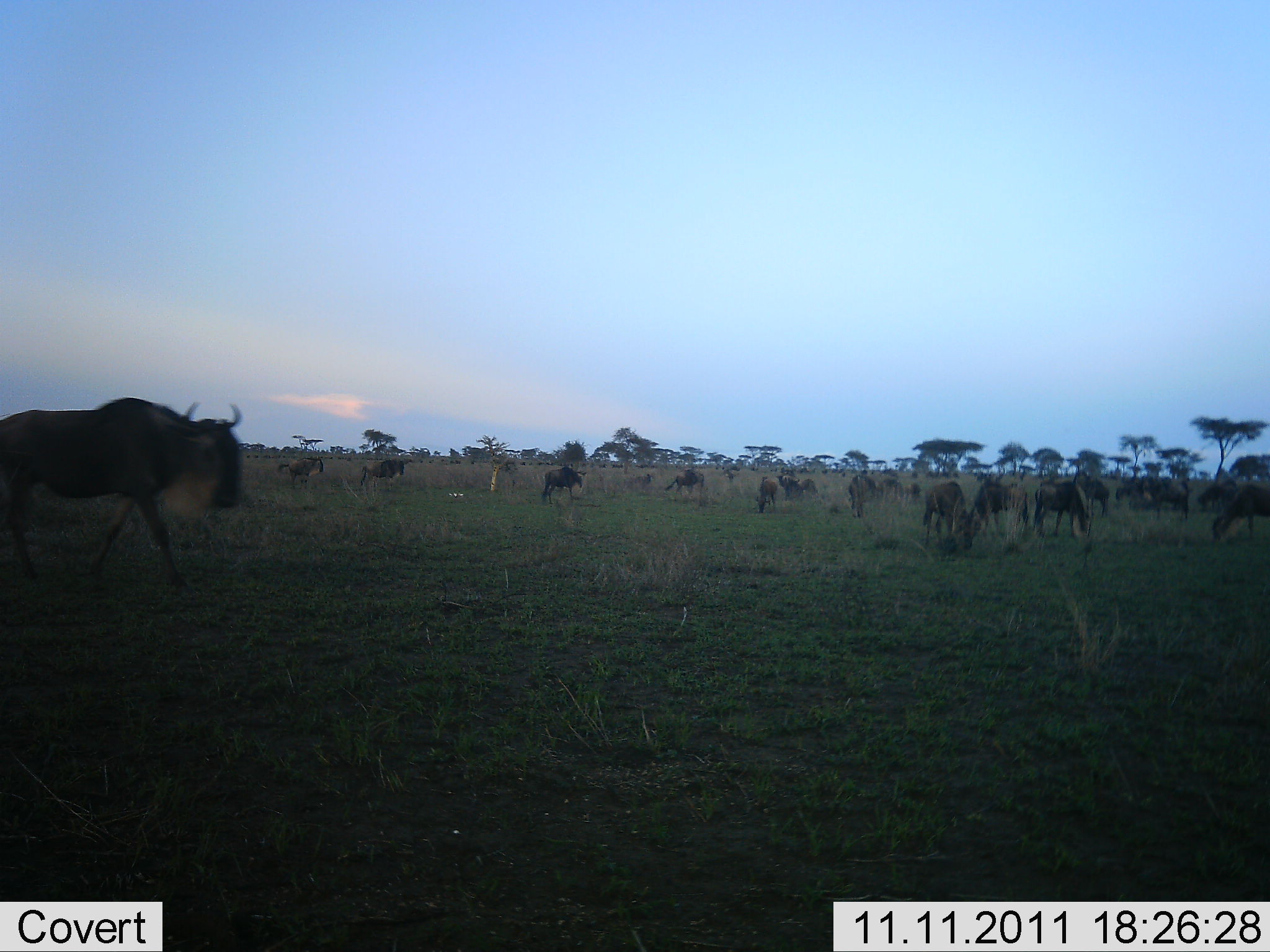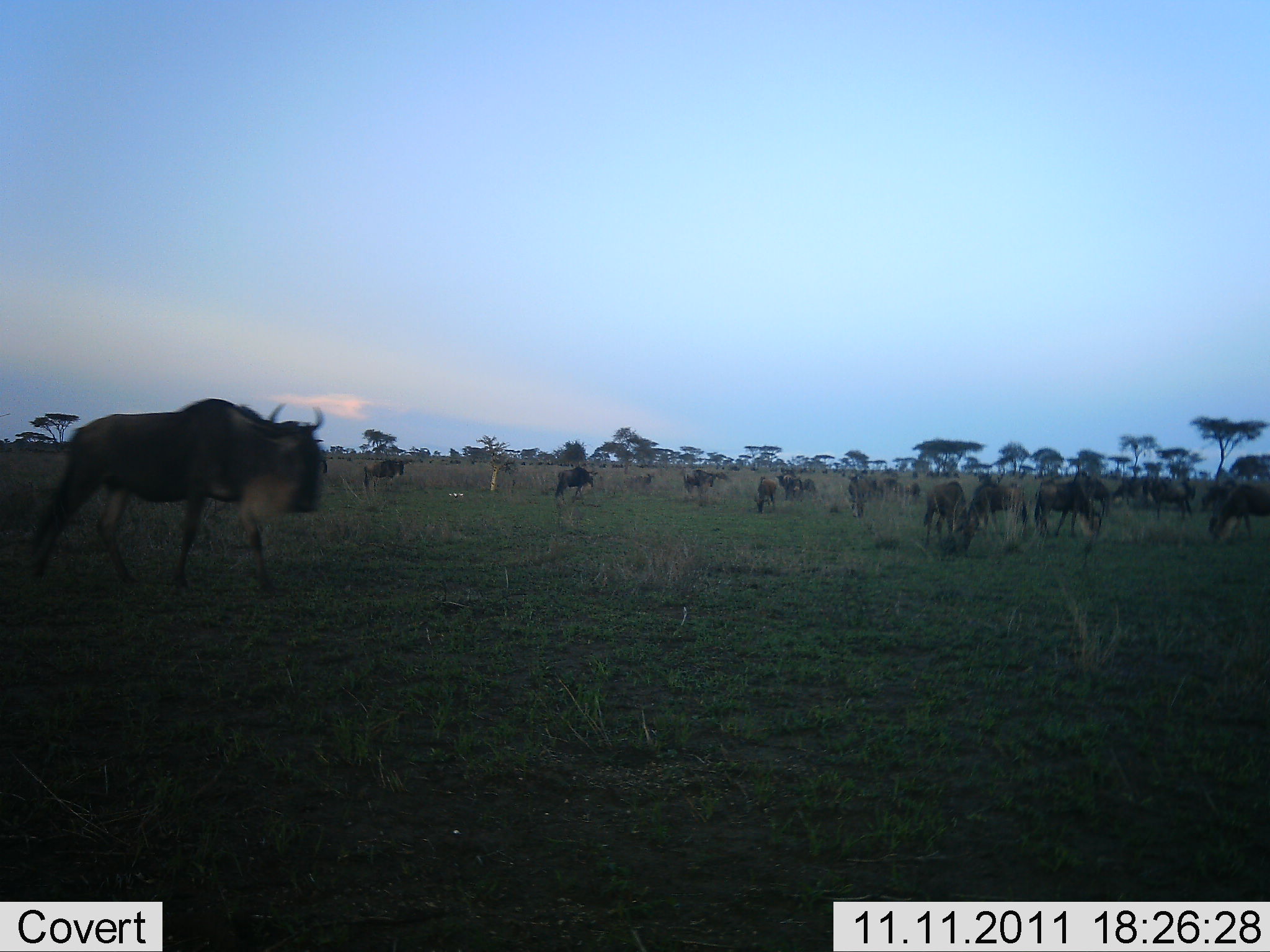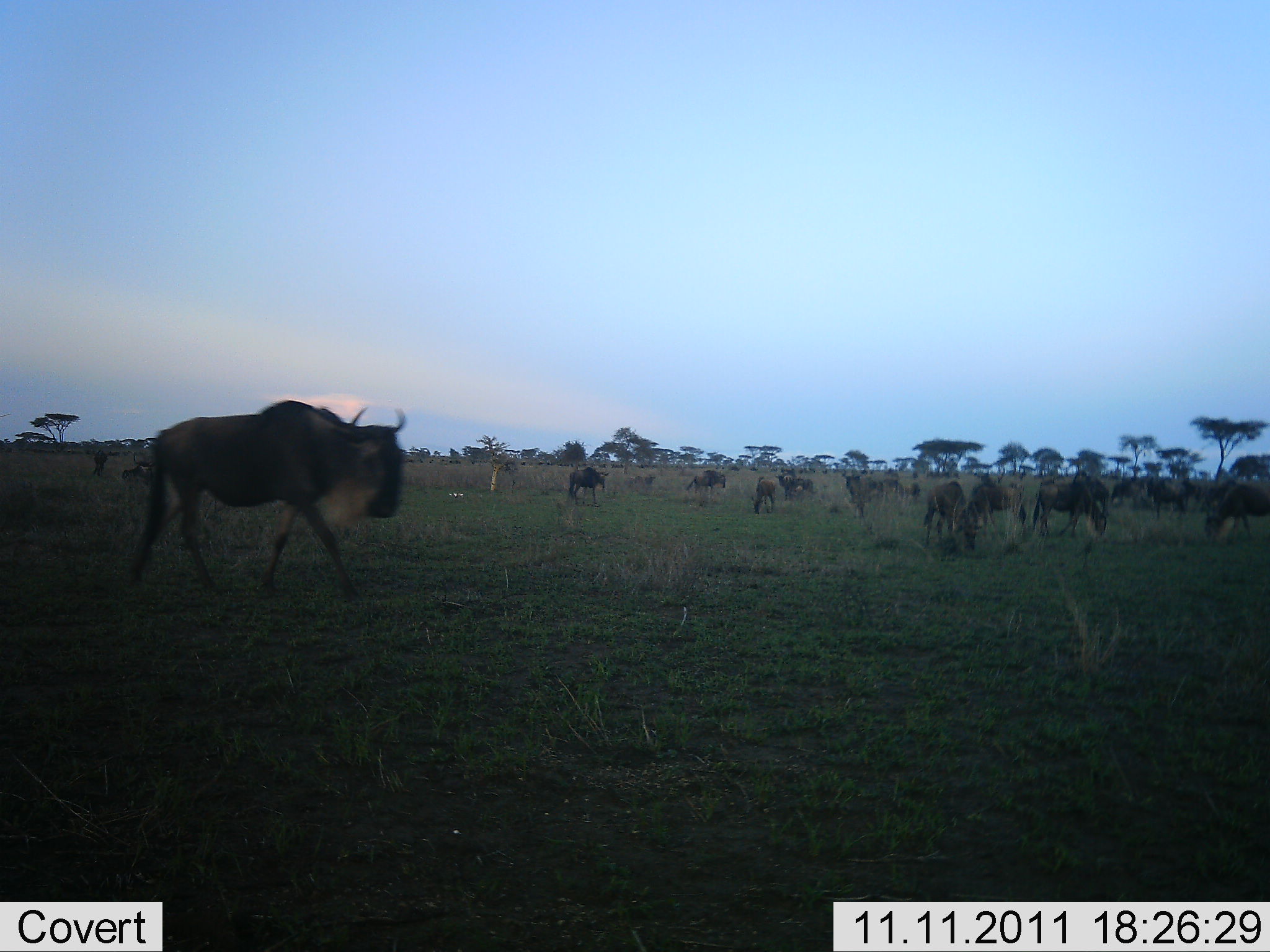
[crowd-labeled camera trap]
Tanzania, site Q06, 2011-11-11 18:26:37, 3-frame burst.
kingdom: Animalia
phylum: Chordata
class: Mammalia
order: Artiodactyla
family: Bovidae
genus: Connochaetes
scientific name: Connochaetes taurinus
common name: blue wildebeest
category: wildebeest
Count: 11-50.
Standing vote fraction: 75%.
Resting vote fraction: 8%.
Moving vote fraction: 42%.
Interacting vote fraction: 0%.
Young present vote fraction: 0%.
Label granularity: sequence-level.